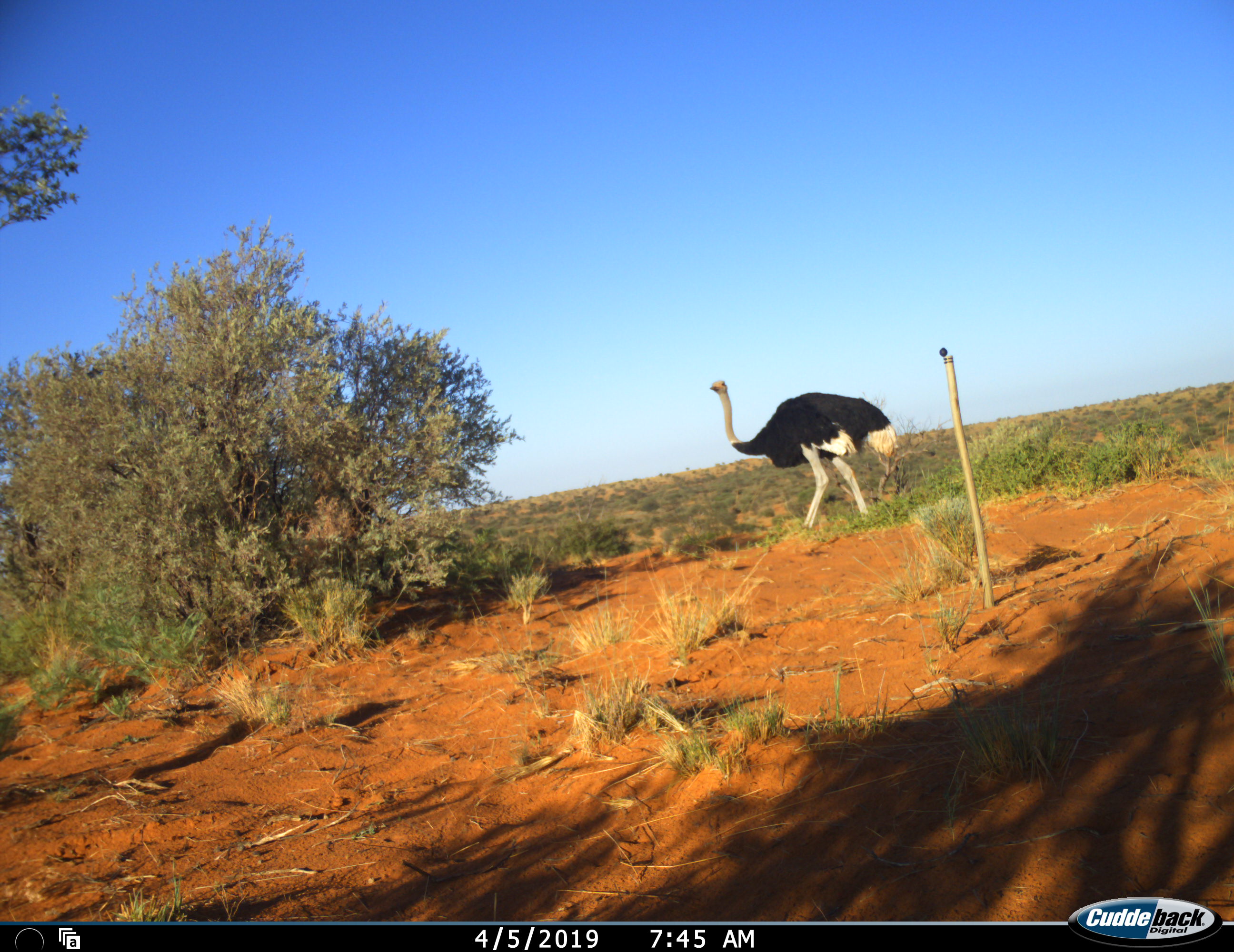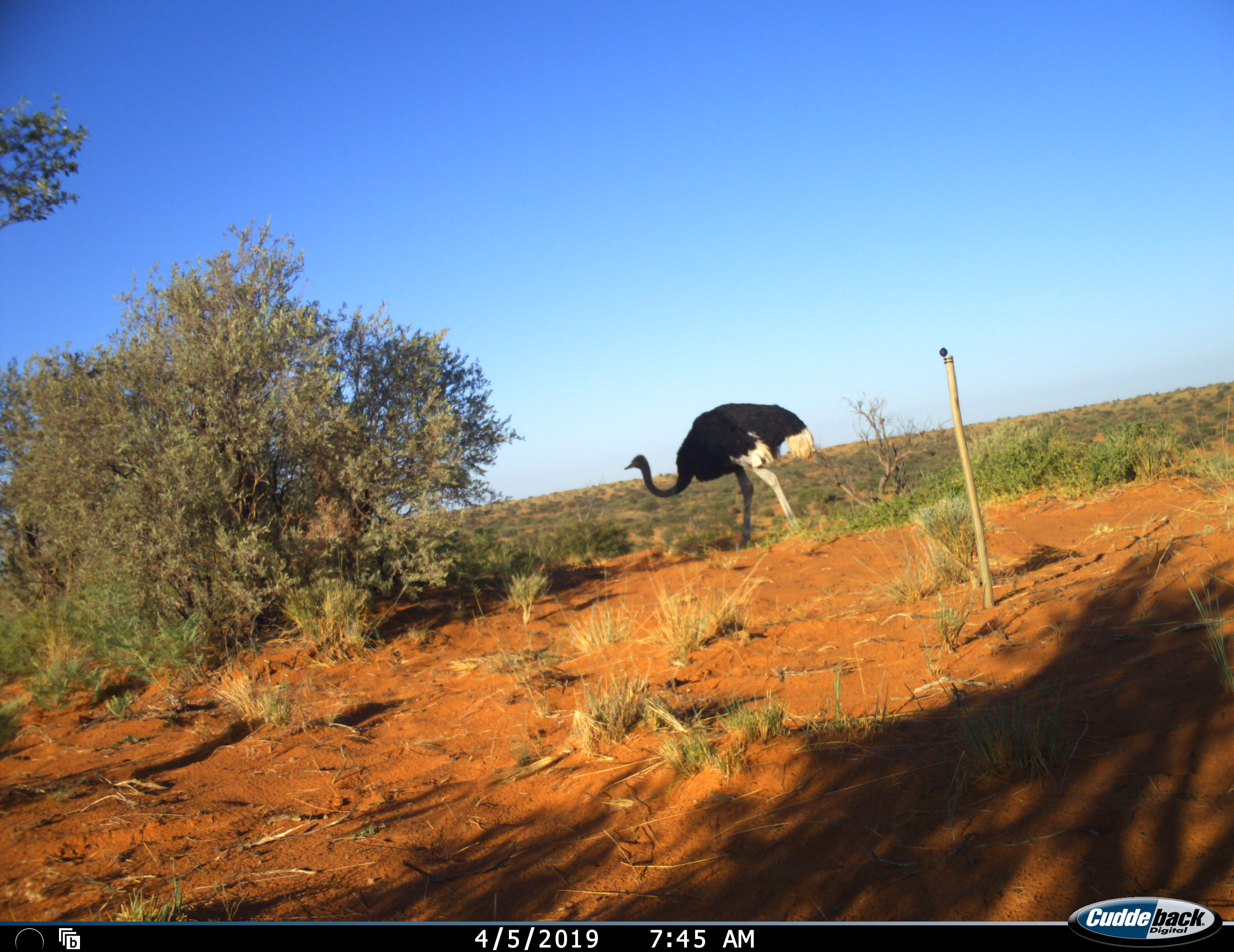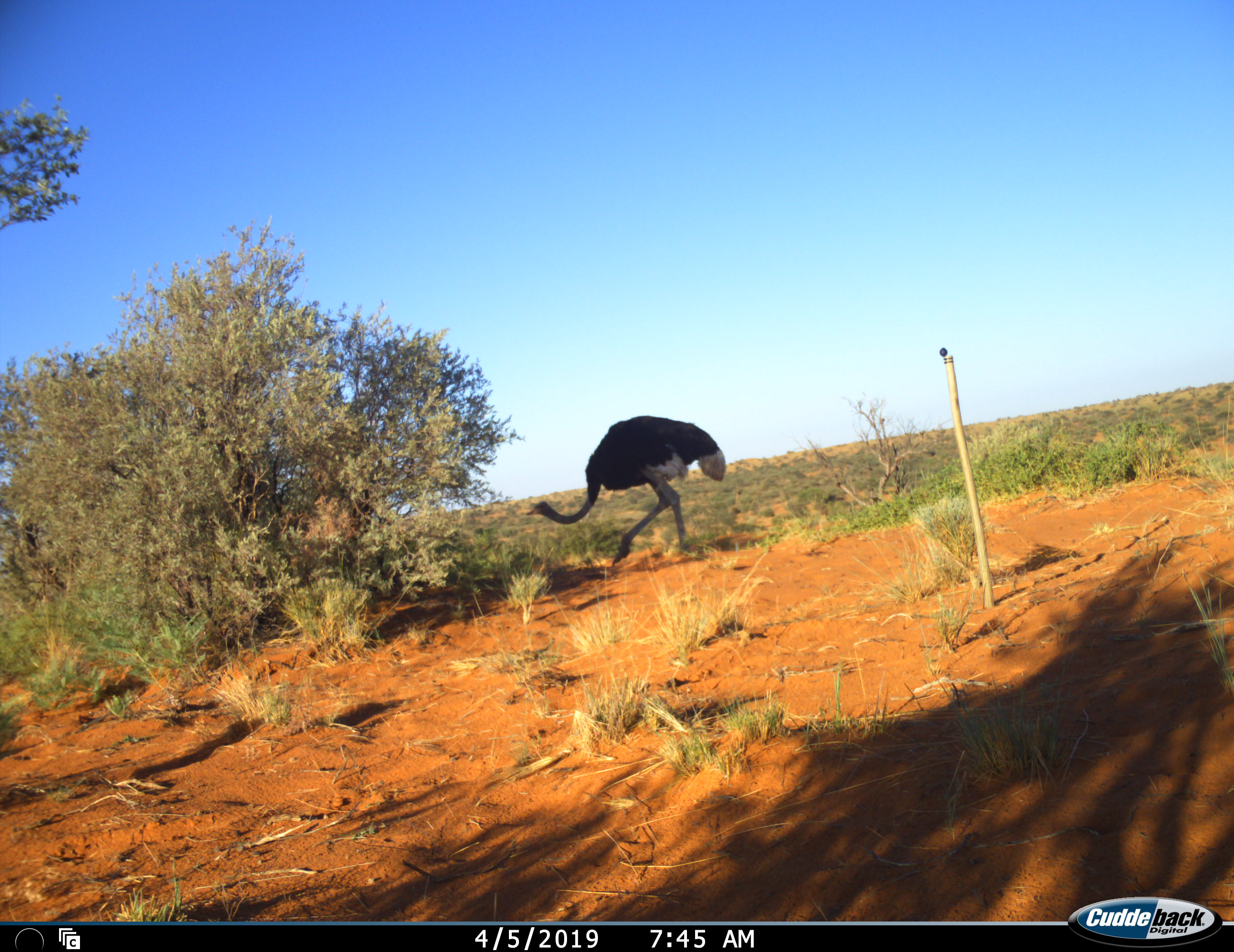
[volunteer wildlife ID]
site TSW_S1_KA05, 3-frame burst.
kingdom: Animalia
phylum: Chordata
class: Aves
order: Struthioniformes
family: Struthionidae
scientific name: Struthionidae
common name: ostrich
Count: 1.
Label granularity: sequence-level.